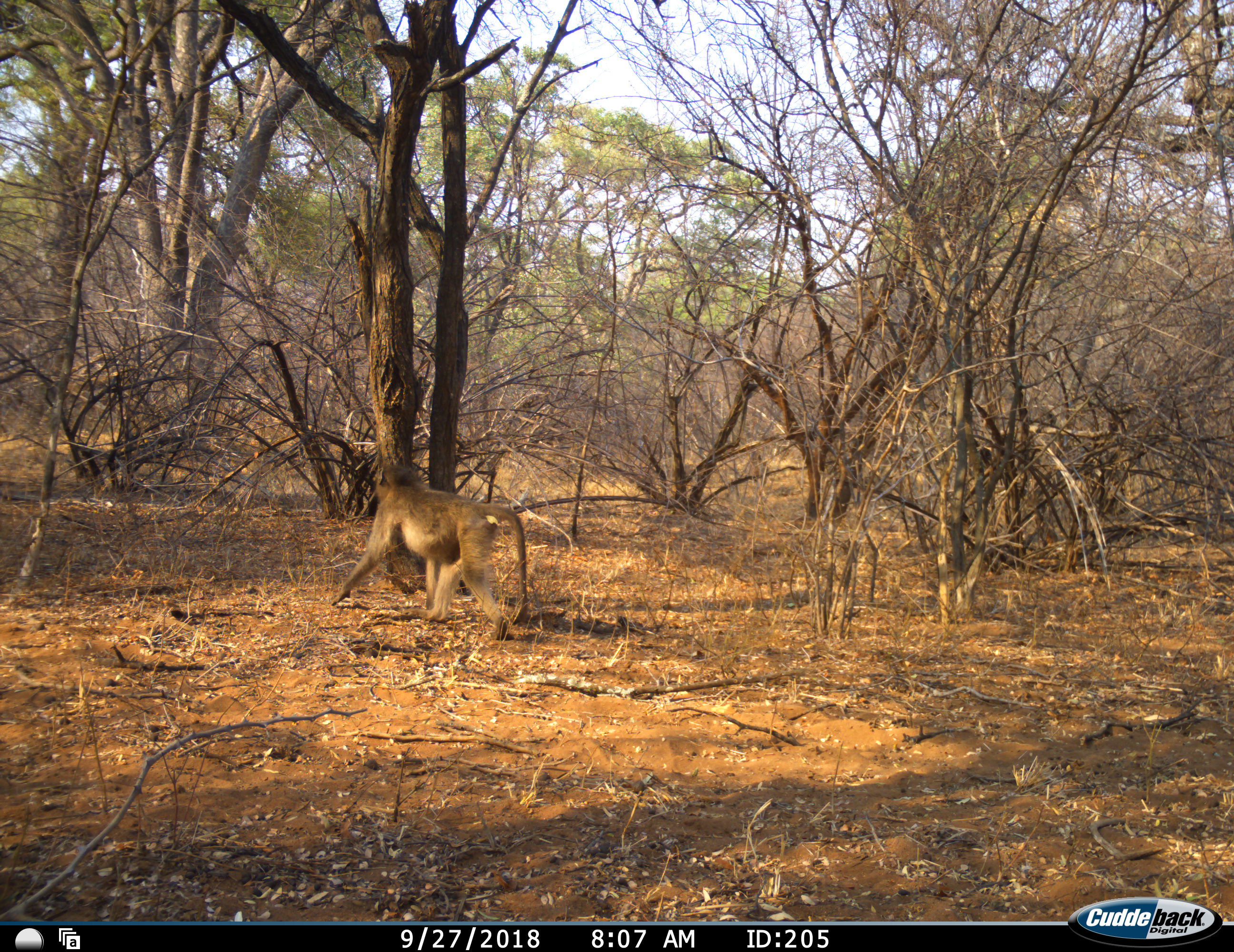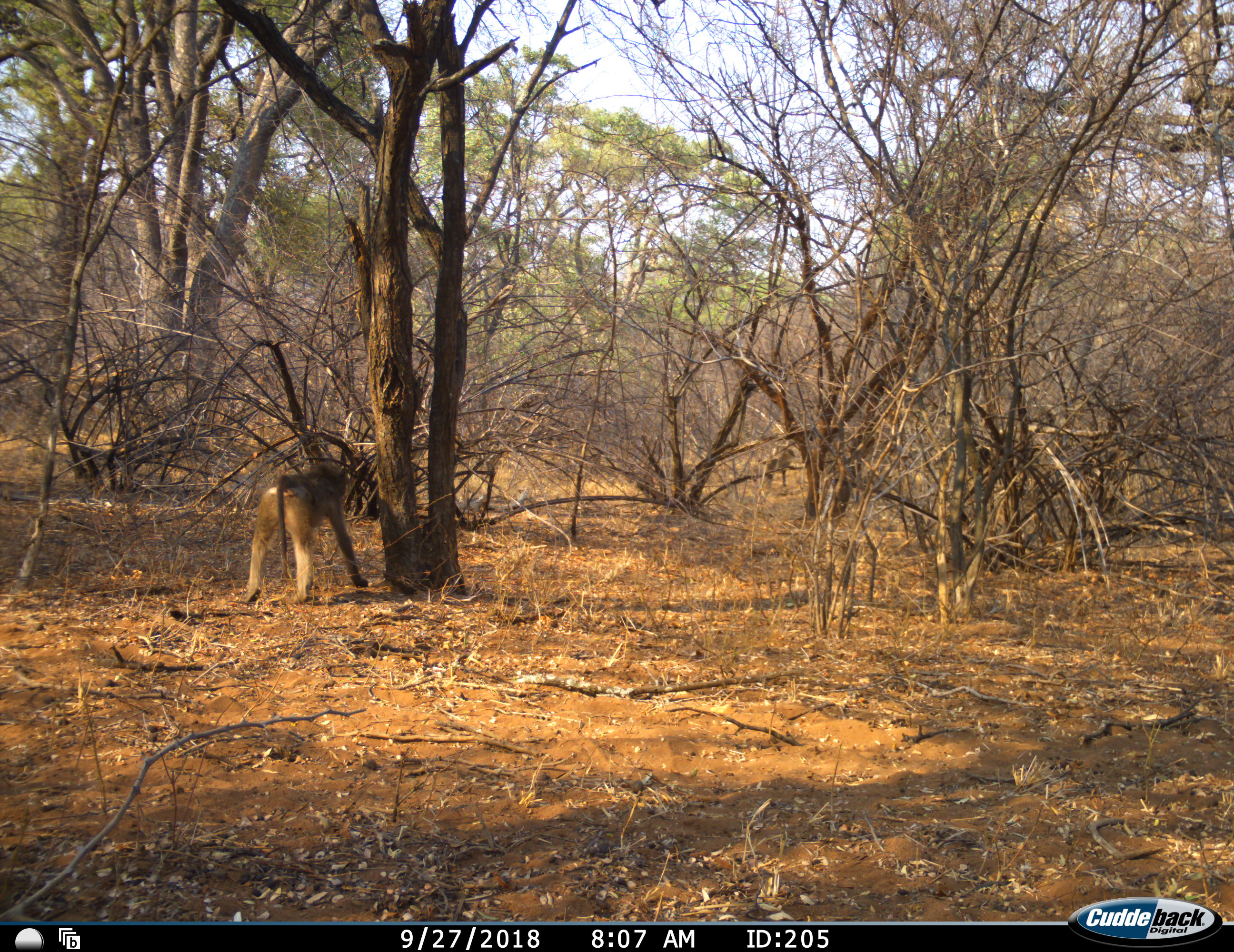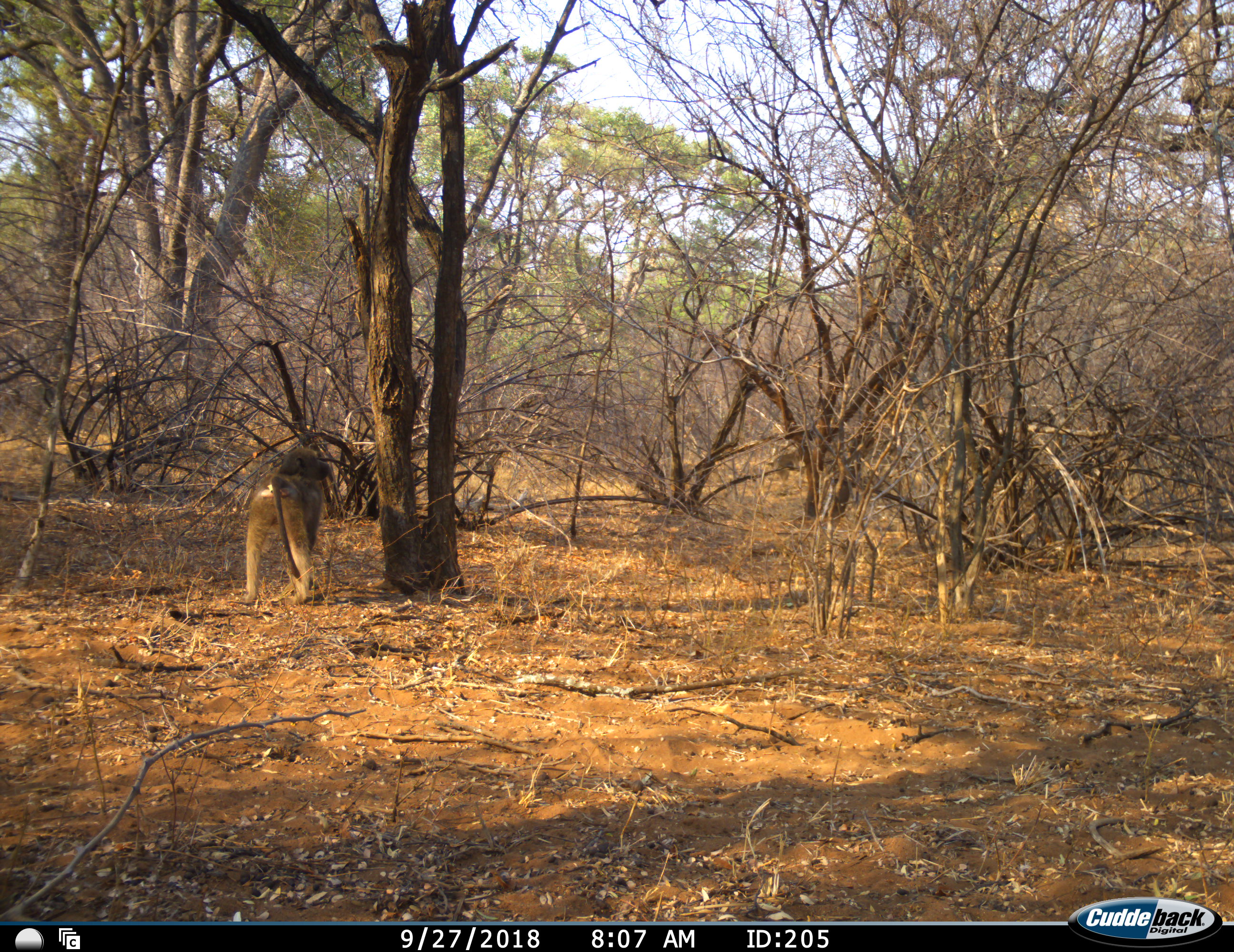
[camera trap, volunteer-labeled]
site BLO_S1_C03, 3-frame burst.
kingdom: Animalia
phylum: Chordata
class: Mammalia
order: Primates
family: Cercopithecidae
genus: Papio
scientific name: Papio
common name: baboon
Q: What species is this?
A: Baboon (Papio).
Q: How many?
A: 2.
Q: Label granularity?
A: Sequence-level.